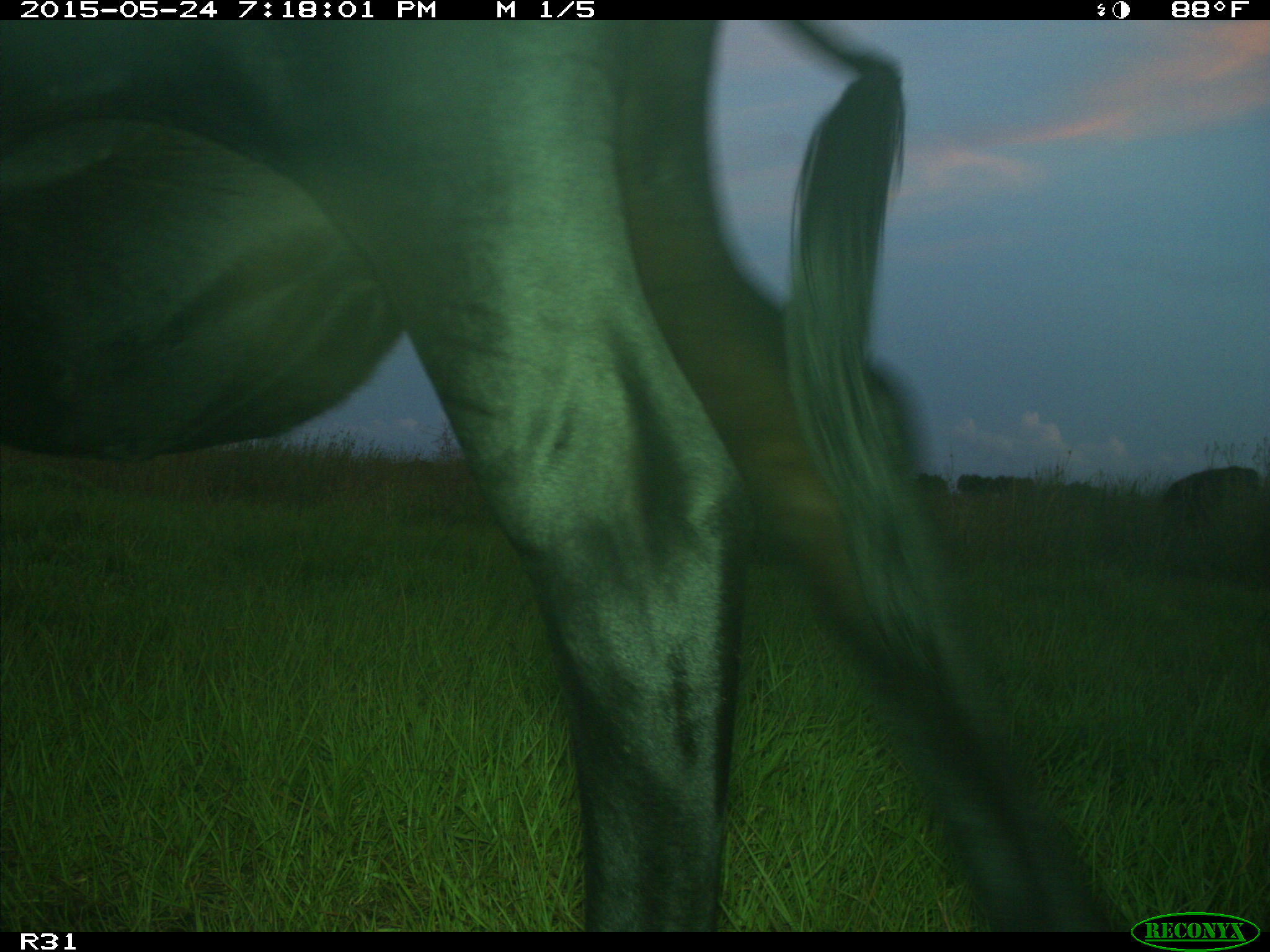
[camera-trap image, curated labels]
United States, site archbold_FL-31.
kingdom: Animalia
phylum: Chordata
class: Mammalia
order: Artiodactyla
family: Bovidae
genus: Bos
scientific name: Bos taurus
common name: domestic cow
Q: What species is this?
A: Bos taurus (domestic cow).